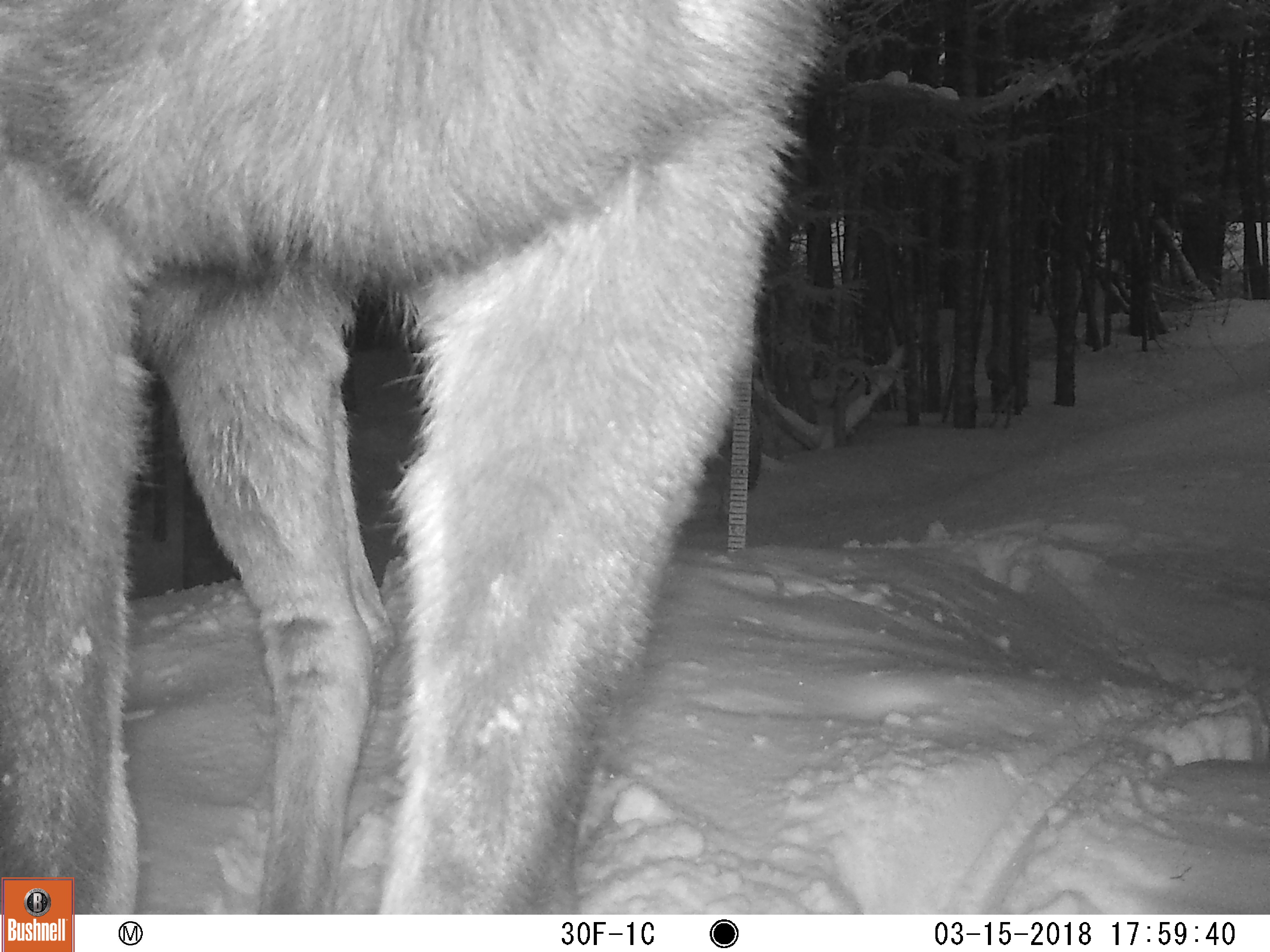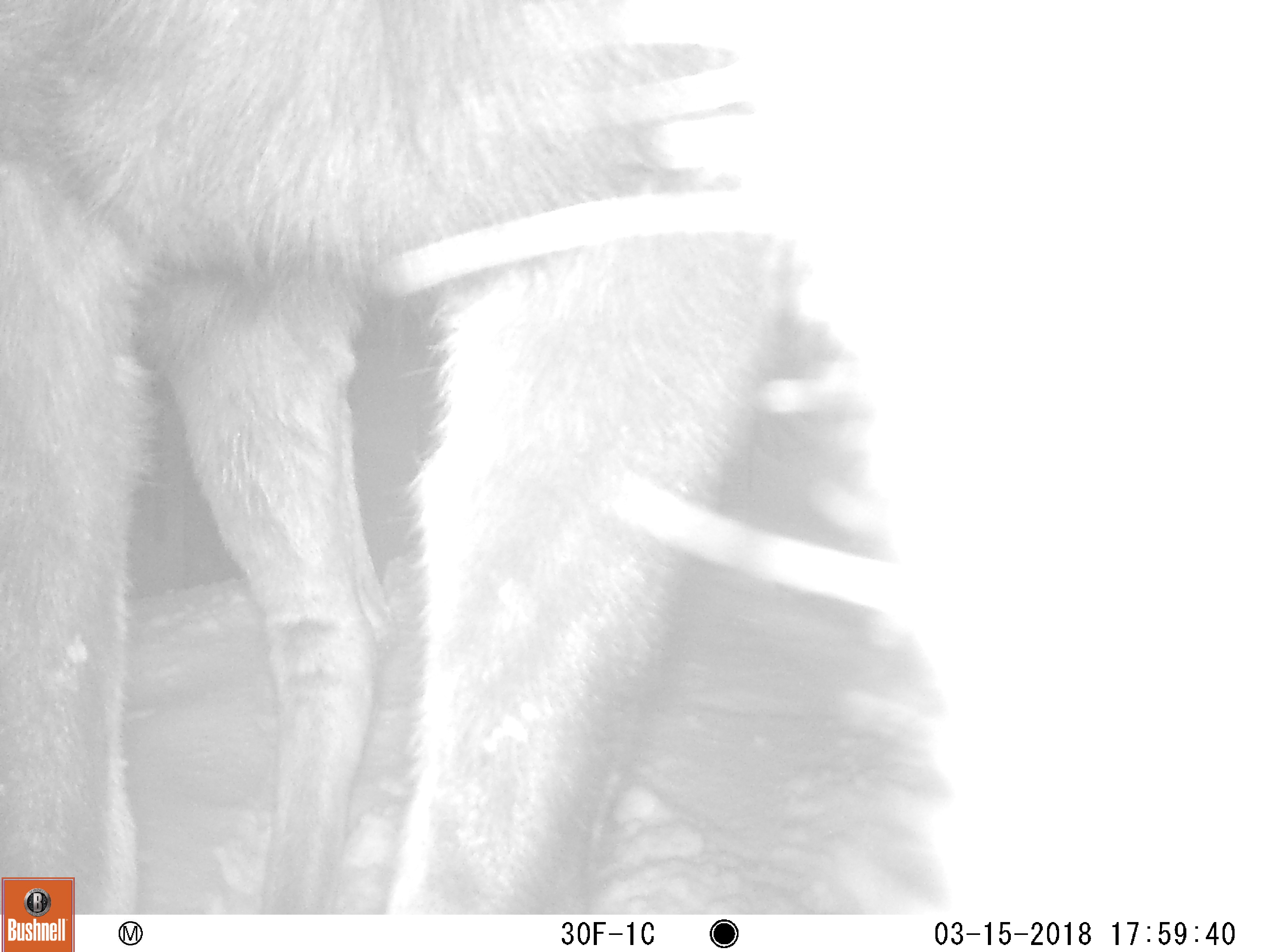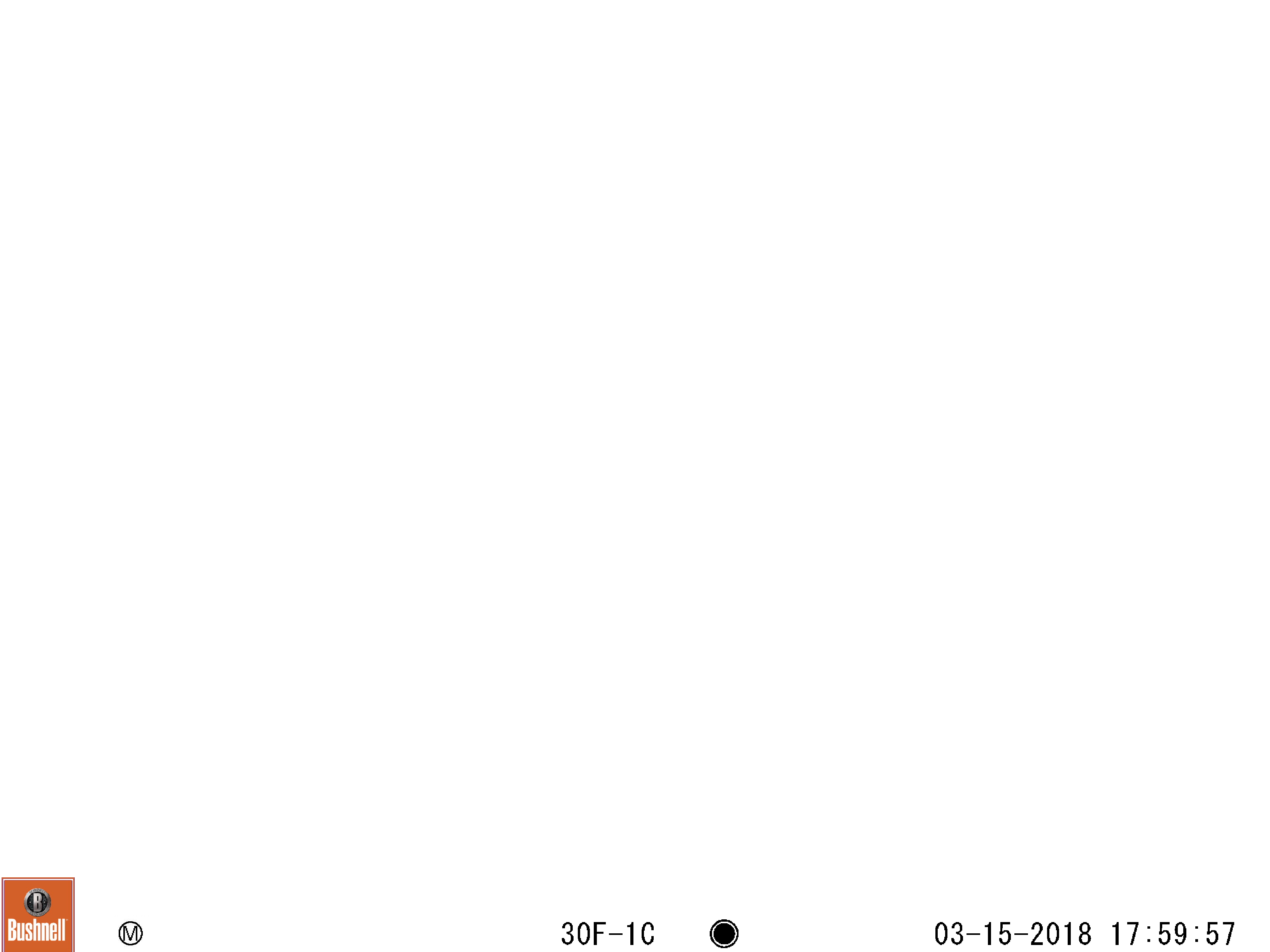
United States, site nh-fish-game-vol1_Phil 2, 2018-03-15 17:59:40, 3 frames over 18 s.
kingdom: Animalia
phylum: Chordata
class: Mammalia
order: Artiodactyla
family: Cervidae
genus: Alces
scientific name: Alces alces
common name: moose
Moose (Alces alces).